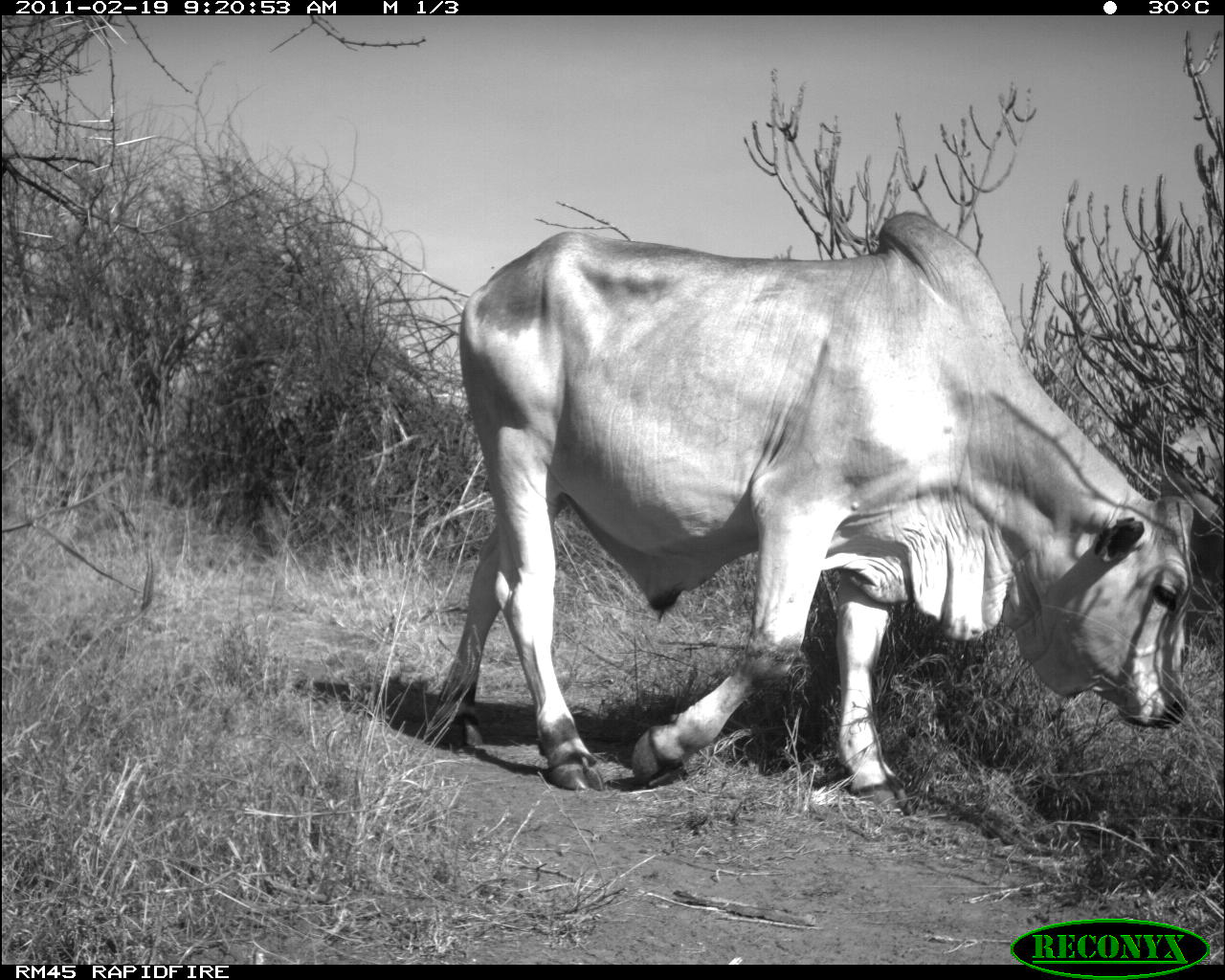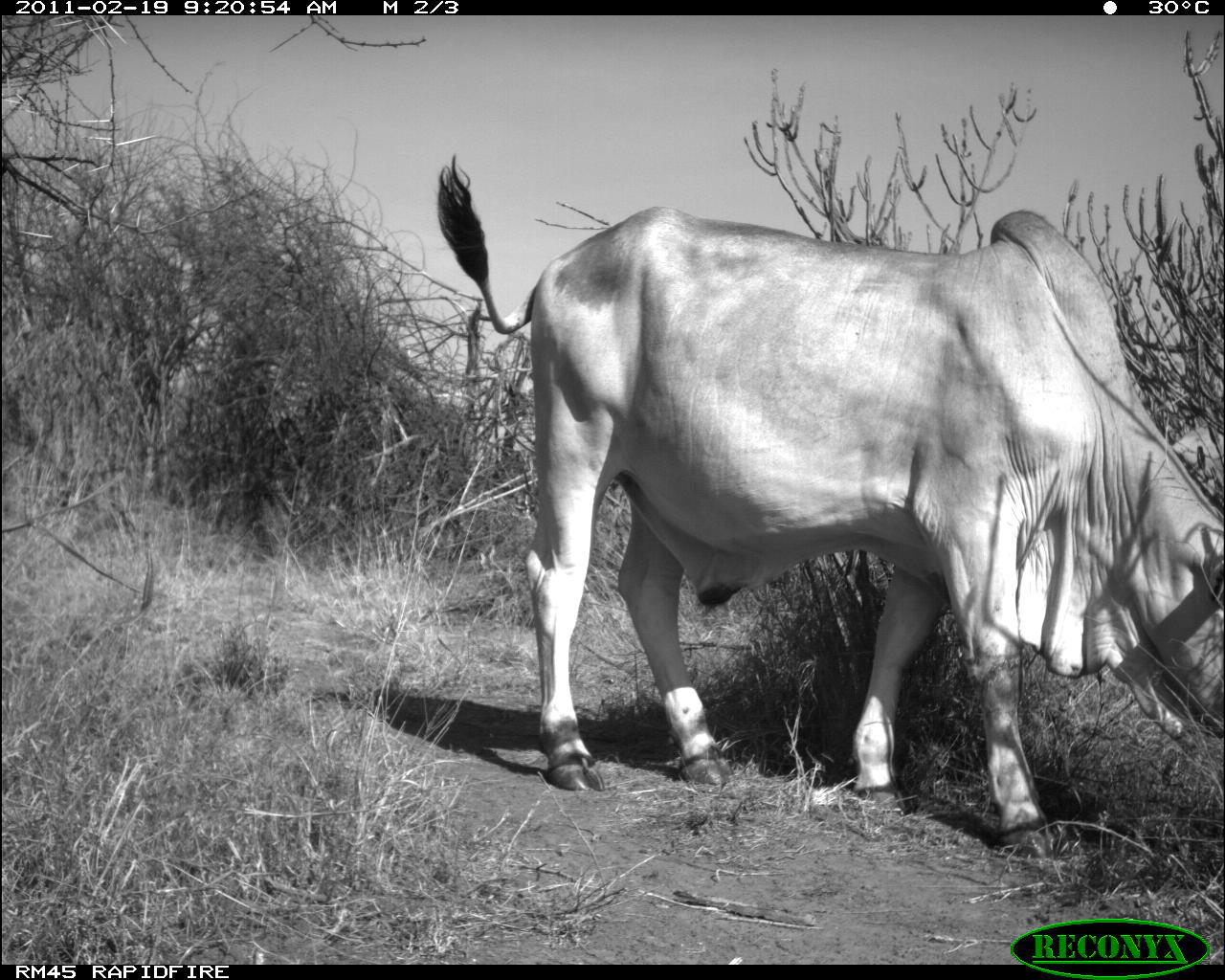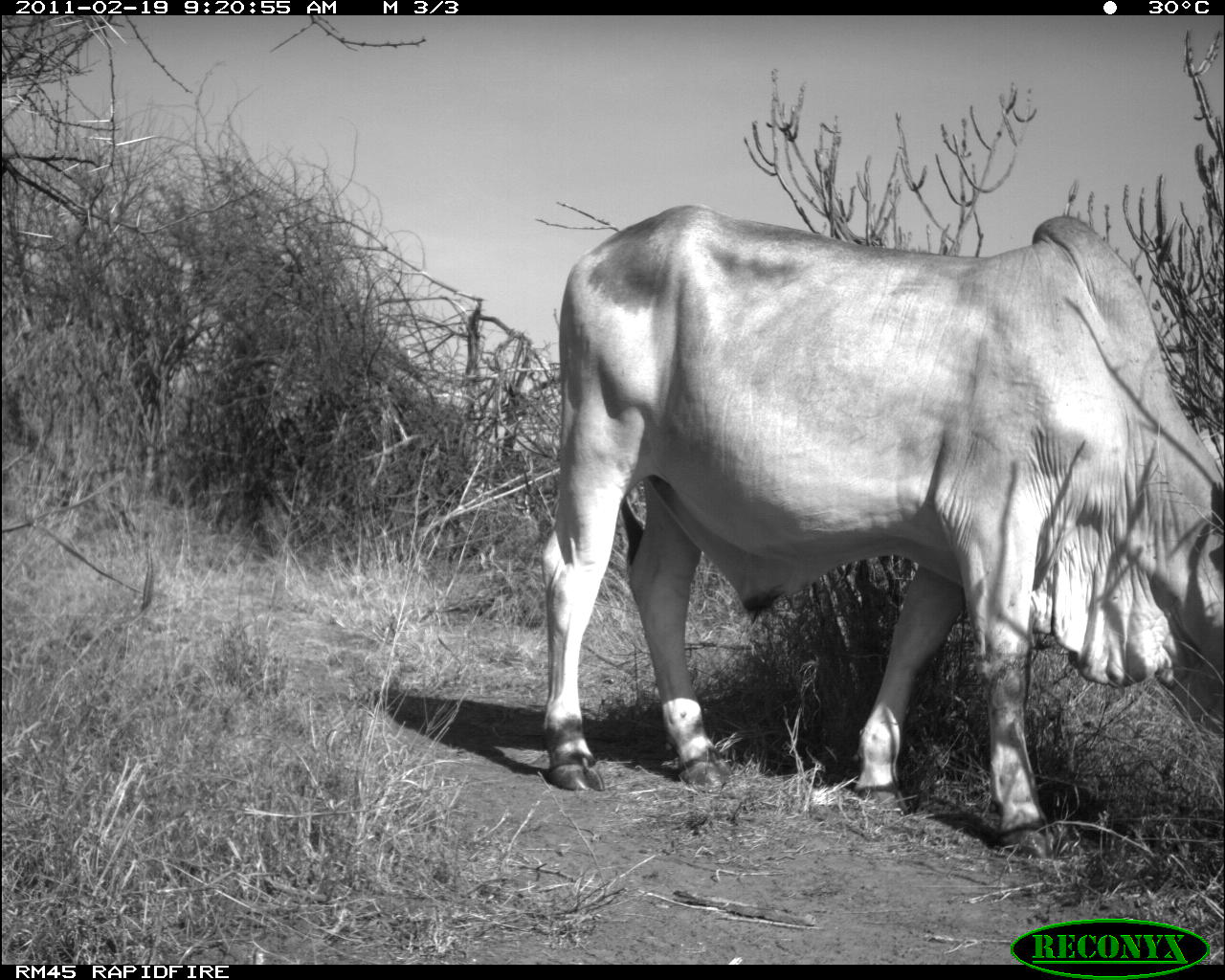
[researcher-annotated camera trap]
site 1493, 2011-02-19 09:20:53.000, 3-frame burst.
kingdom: Animalia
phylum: Chordata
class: Mammalia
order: Artiodactyla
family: Bovidae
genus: Bos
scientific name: Bos taurus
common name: domestic cattle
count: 2